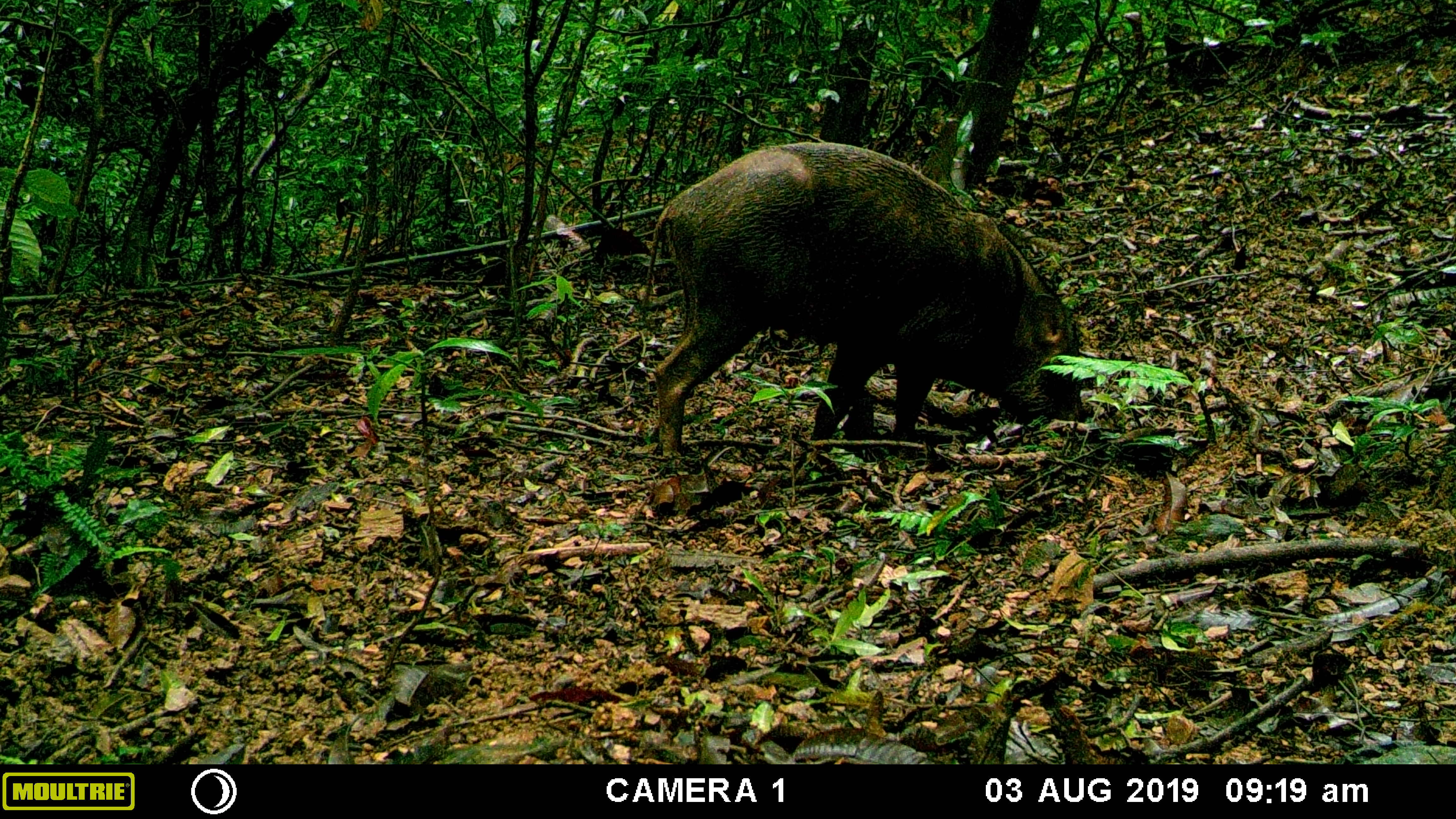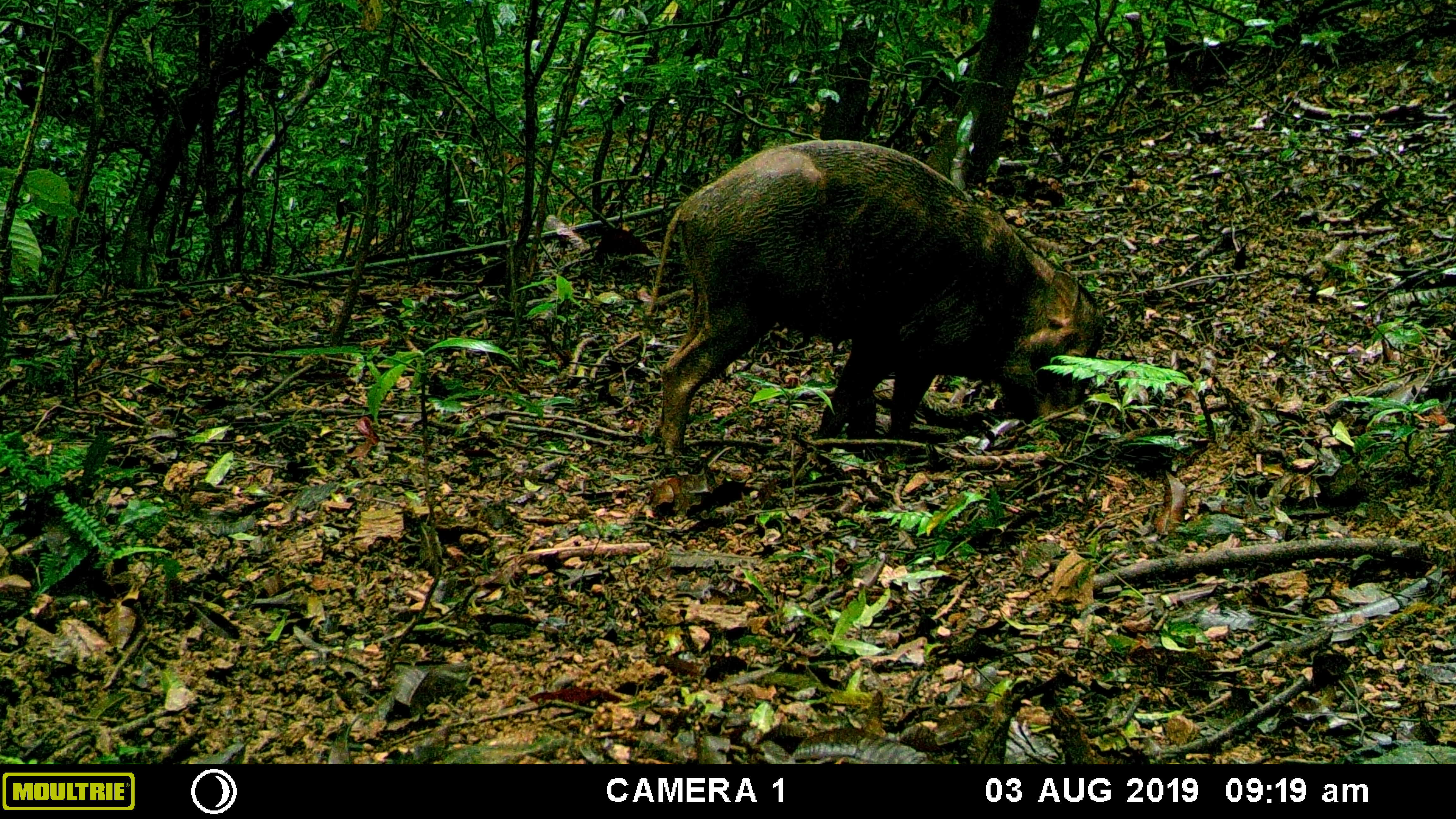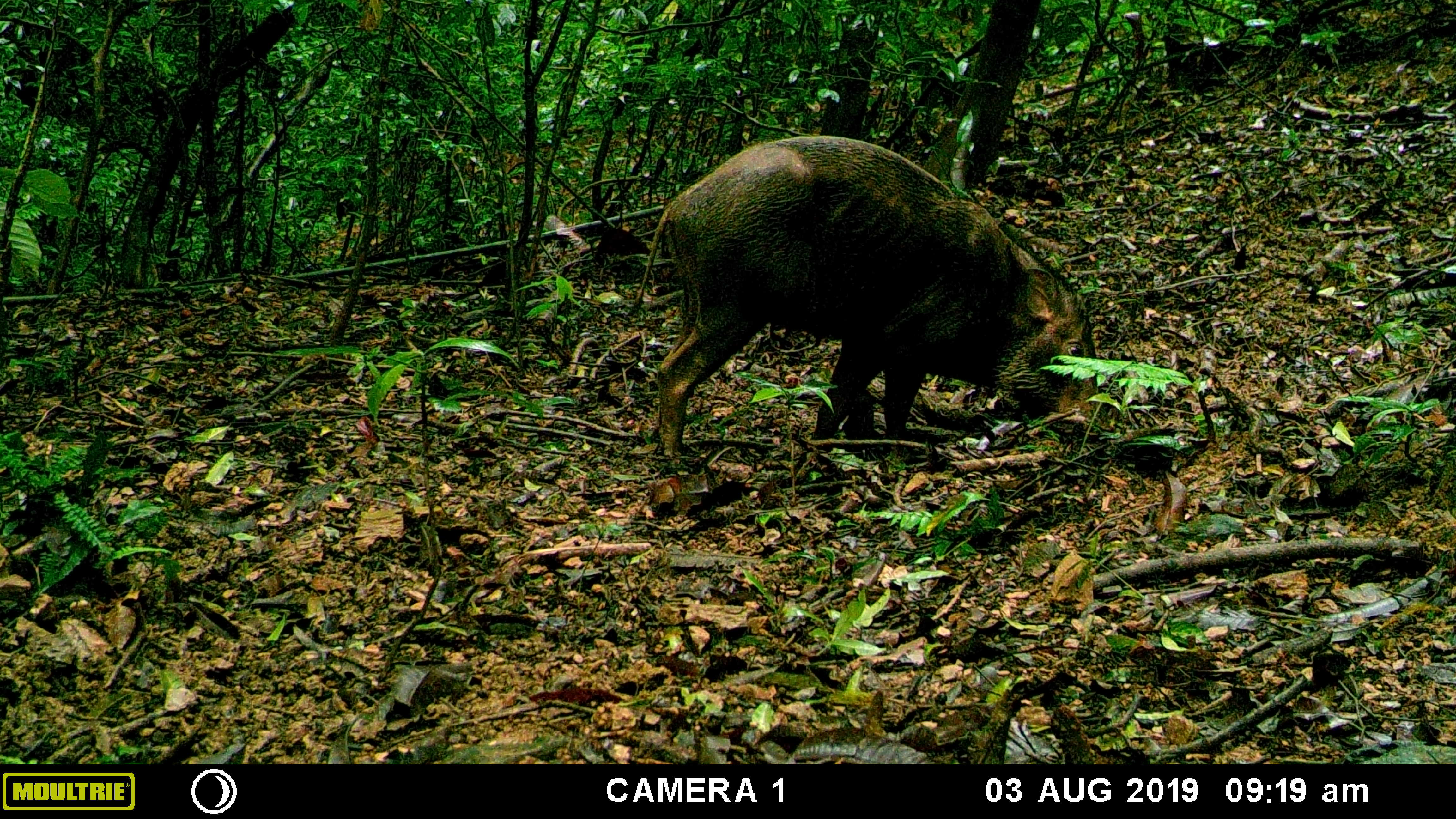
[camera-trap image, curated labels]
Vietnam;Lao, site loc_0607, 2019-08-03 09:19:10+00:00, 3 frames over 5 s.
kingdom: Animalia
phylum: Chordata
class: Mammalia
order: Artiodactyla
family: Suidae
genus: Sus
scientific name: Sus scrofa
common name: eurasian wild pig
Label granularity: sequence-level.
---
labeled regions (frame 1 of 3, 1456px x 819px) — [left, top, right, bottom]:
eurasian wild pig: [639, 140, 1099, 461]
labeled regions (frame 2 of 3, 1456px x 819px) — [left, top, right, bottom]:
eurasian wild pig: [645, 135, 1108, 461]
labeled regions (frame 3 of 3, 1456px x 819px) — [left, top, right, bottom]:
eurasian wild pig: [626, 131, 1117, 460]